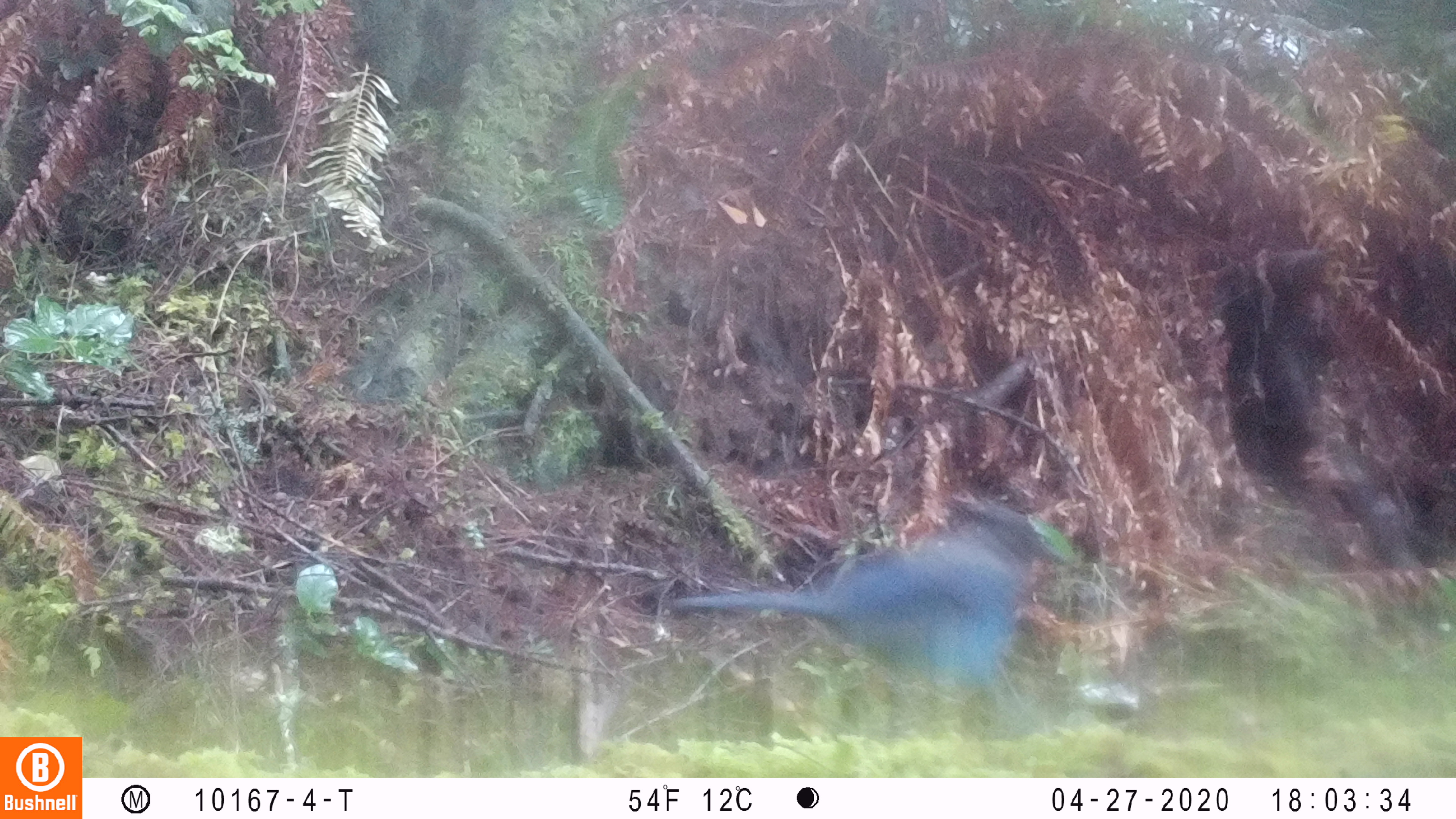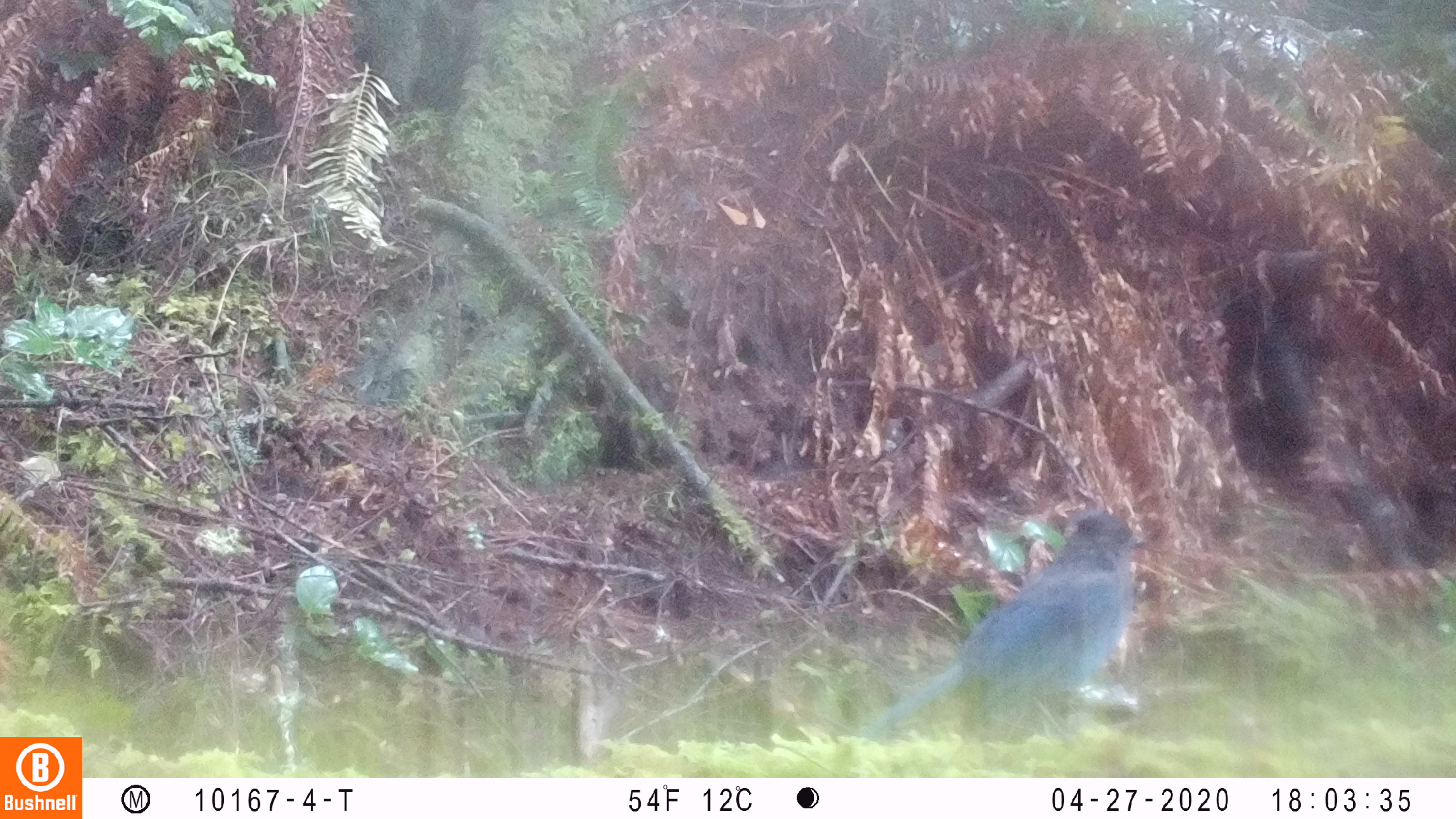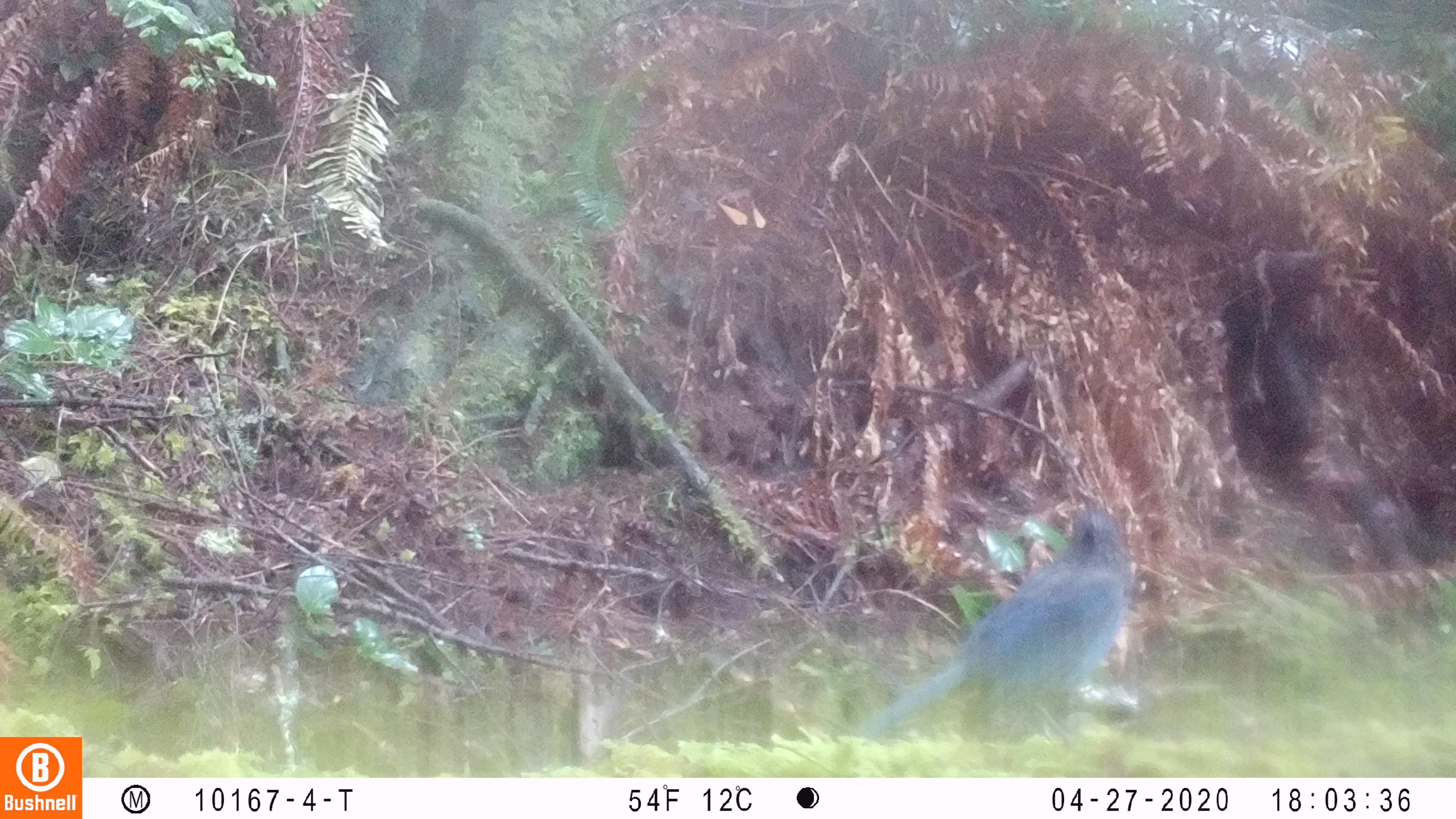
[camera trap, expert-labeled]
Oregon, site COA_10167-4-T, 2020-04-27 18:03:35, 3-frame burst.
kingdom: Animalia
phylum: Chordata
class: Aves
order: Passeriformes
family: Corvidae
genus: Cyanocitta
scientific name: Cyanocitta stelleri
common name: steller's jay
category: stellers jay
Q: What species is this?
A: Stellers jay (steller's jay) (Cyanocitta stelleri).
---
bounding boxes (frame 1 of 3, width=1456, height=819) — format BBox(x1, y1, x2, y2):
stellers jay: BBox(653, 506, 1065, 737)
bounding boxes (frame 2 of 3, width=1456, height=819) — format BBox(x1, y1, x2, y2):
stellers jay: BBox(853, 509, 1153, 748)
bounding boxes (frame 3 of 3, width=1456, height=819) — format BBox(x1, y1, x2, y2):
stellers jay: BBox(853, 503, 1135, 747)